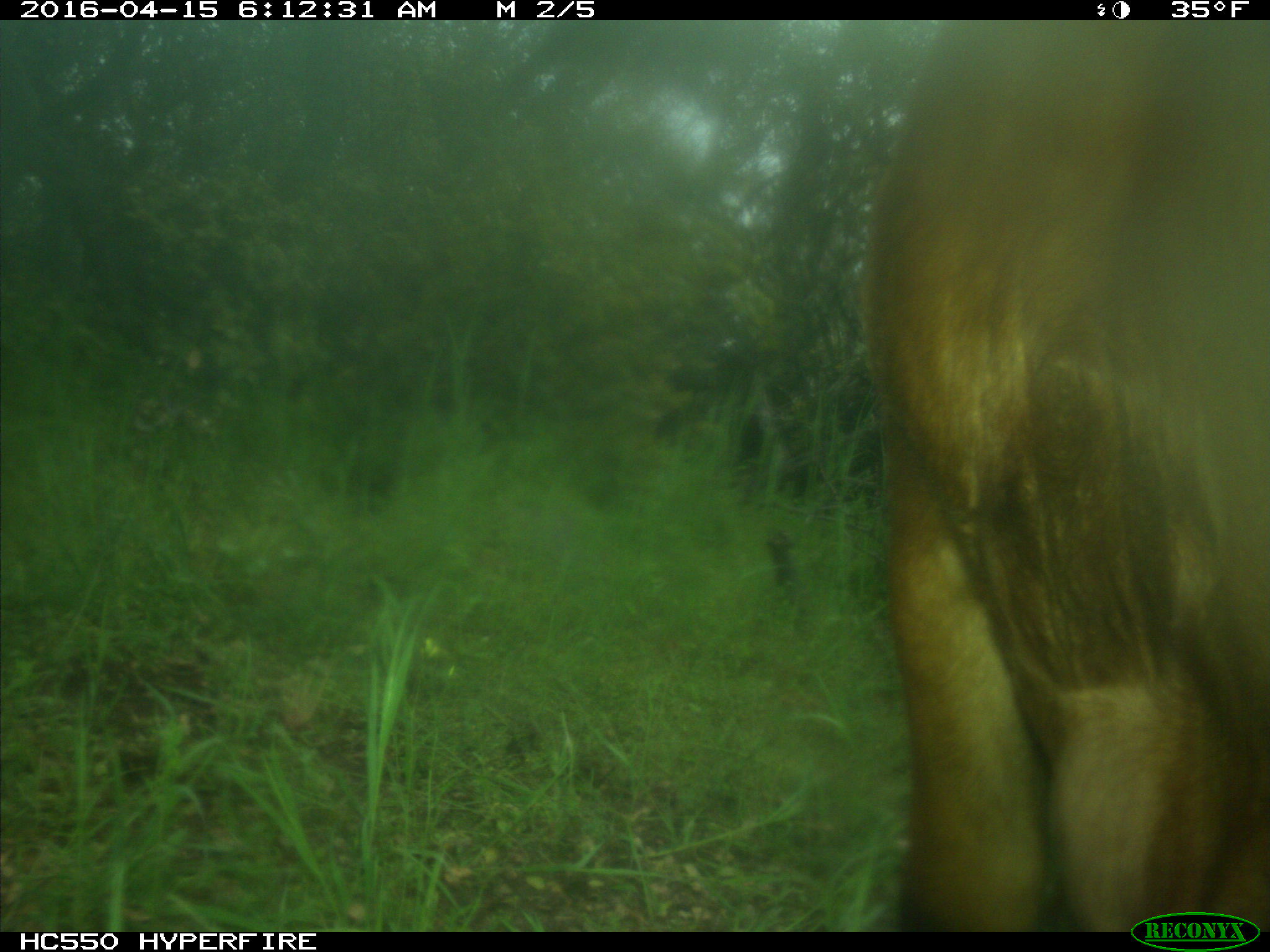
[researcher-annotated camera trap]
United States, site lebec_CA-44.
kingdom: Animalia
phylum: Chordata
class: Mammalia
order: Artiodactyla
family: Bovidae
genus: Bos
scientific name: Bos taurus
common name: domestic cow